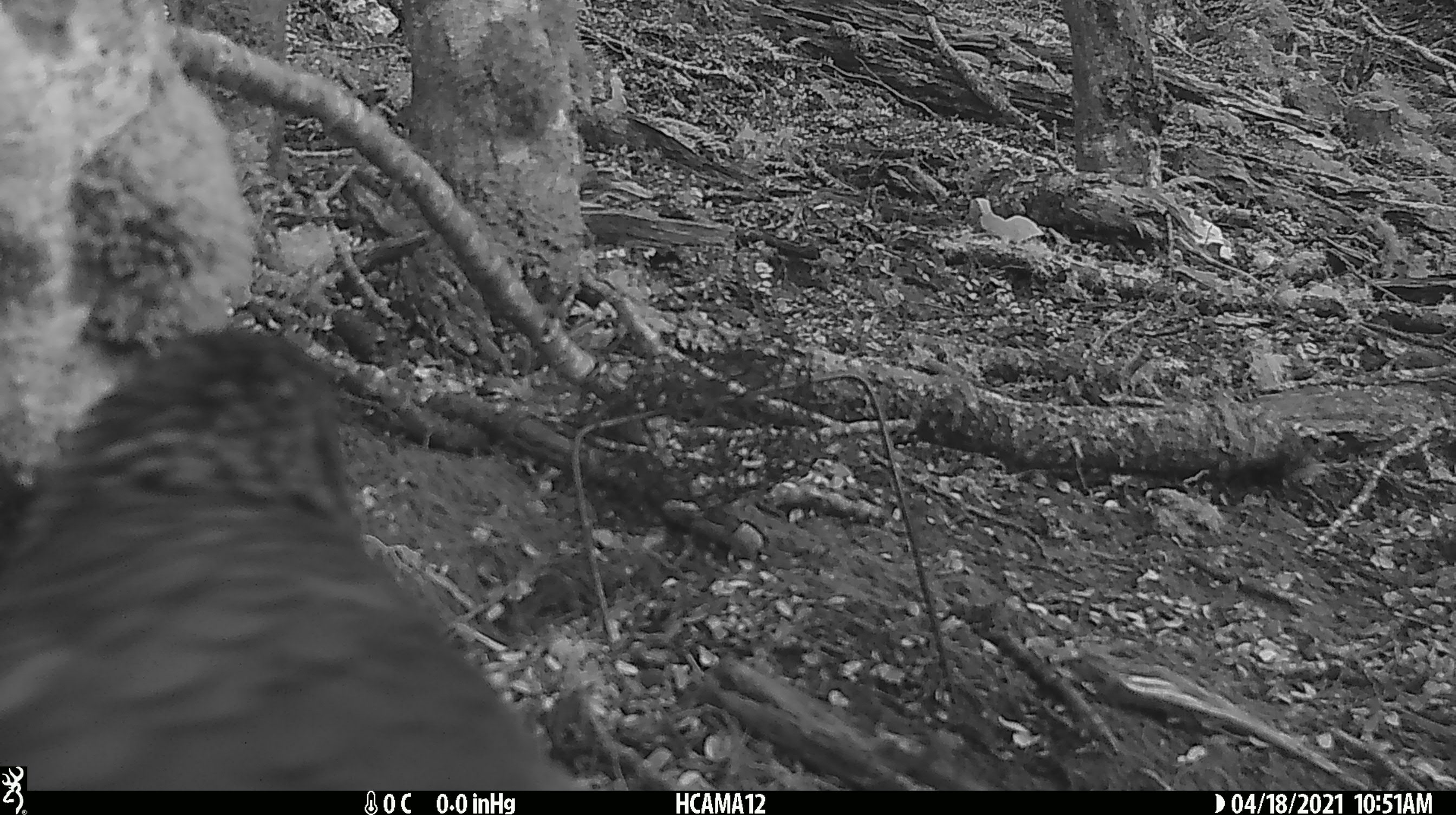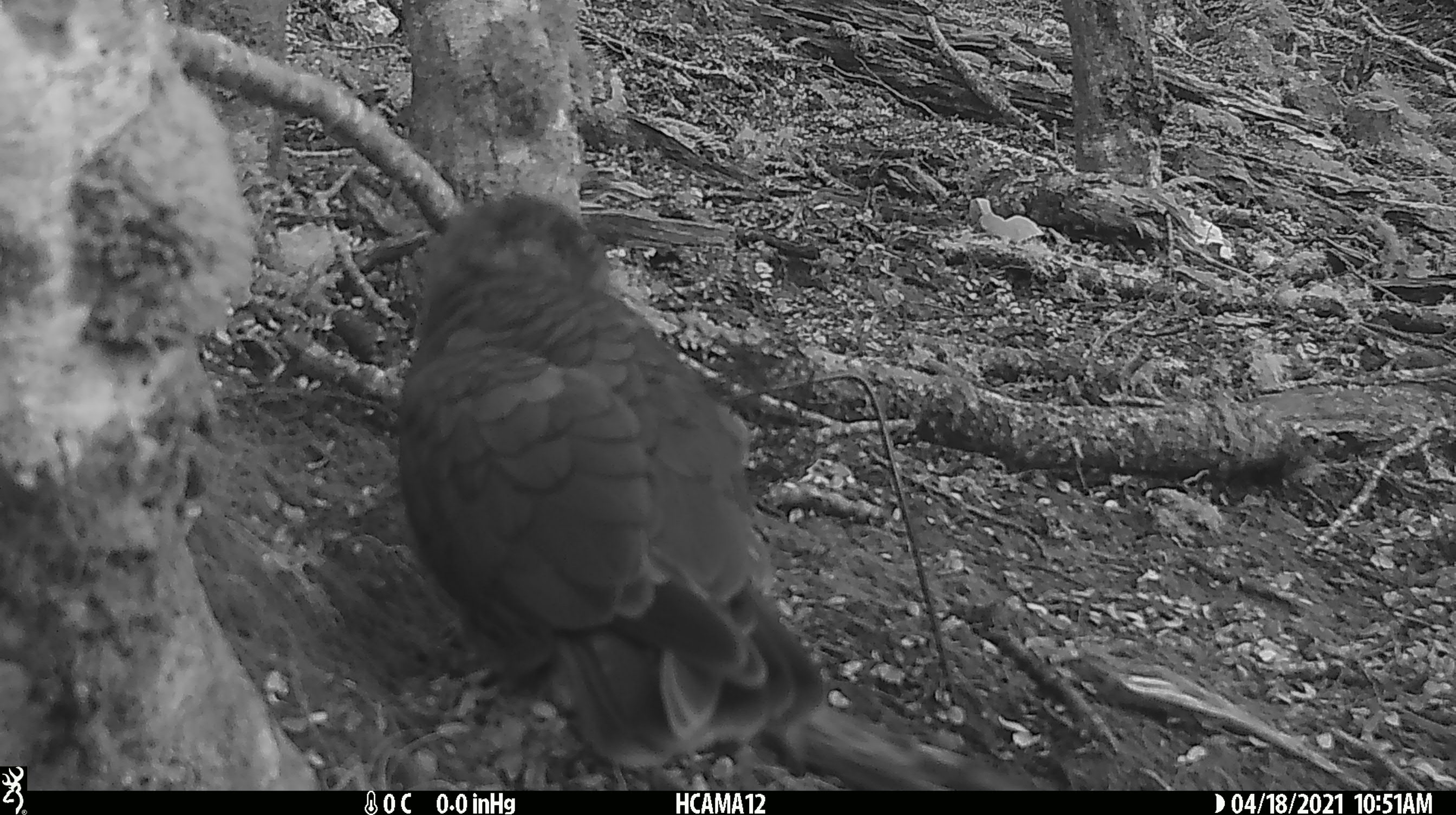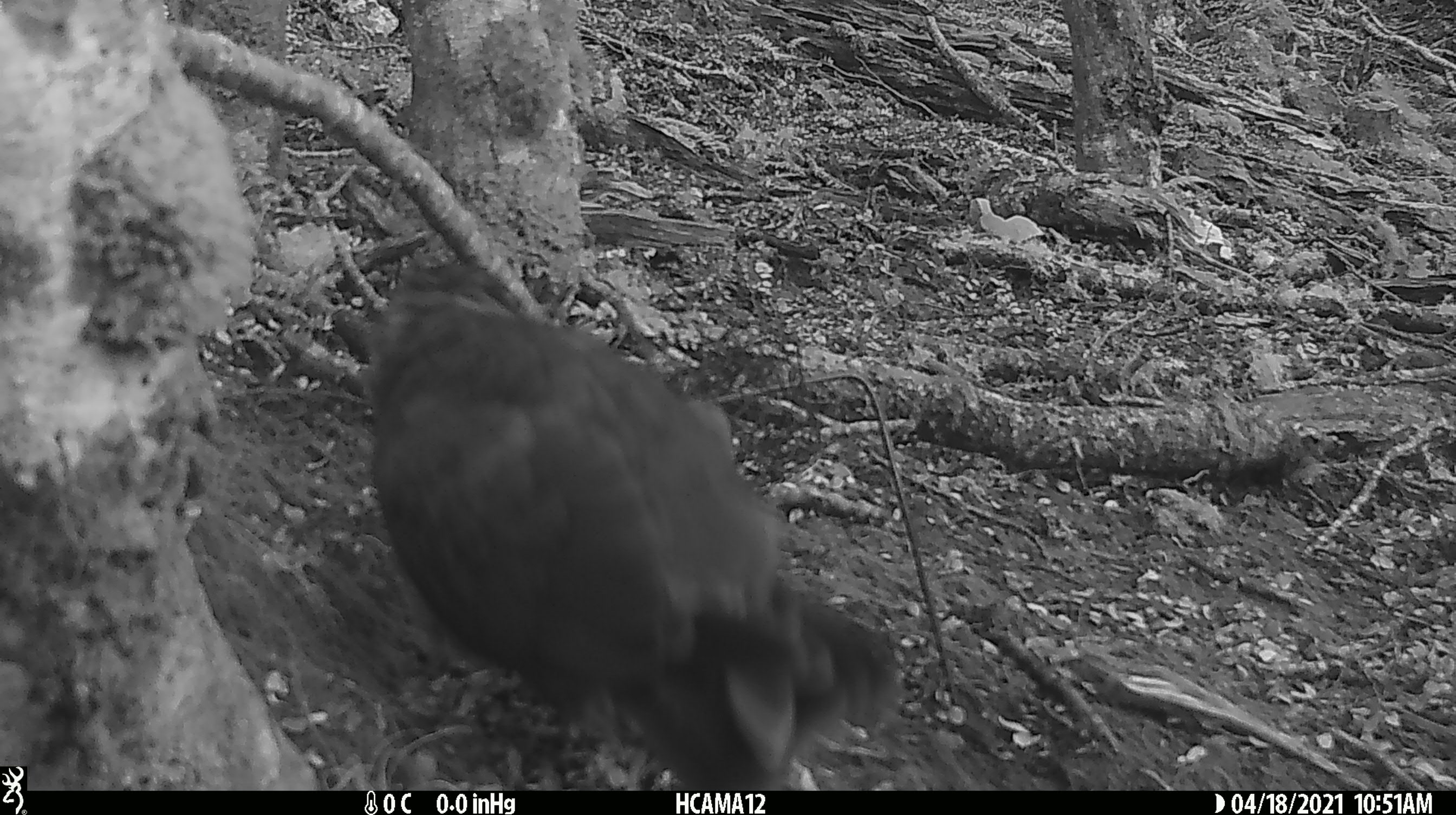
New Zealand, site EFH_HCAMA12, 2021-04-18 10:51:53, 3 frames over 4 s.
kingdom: Animalia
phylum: Chordata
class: Aves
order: Psittaciformes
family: Strigopidae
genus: Nestor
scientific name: Nestor notabilis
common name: kea